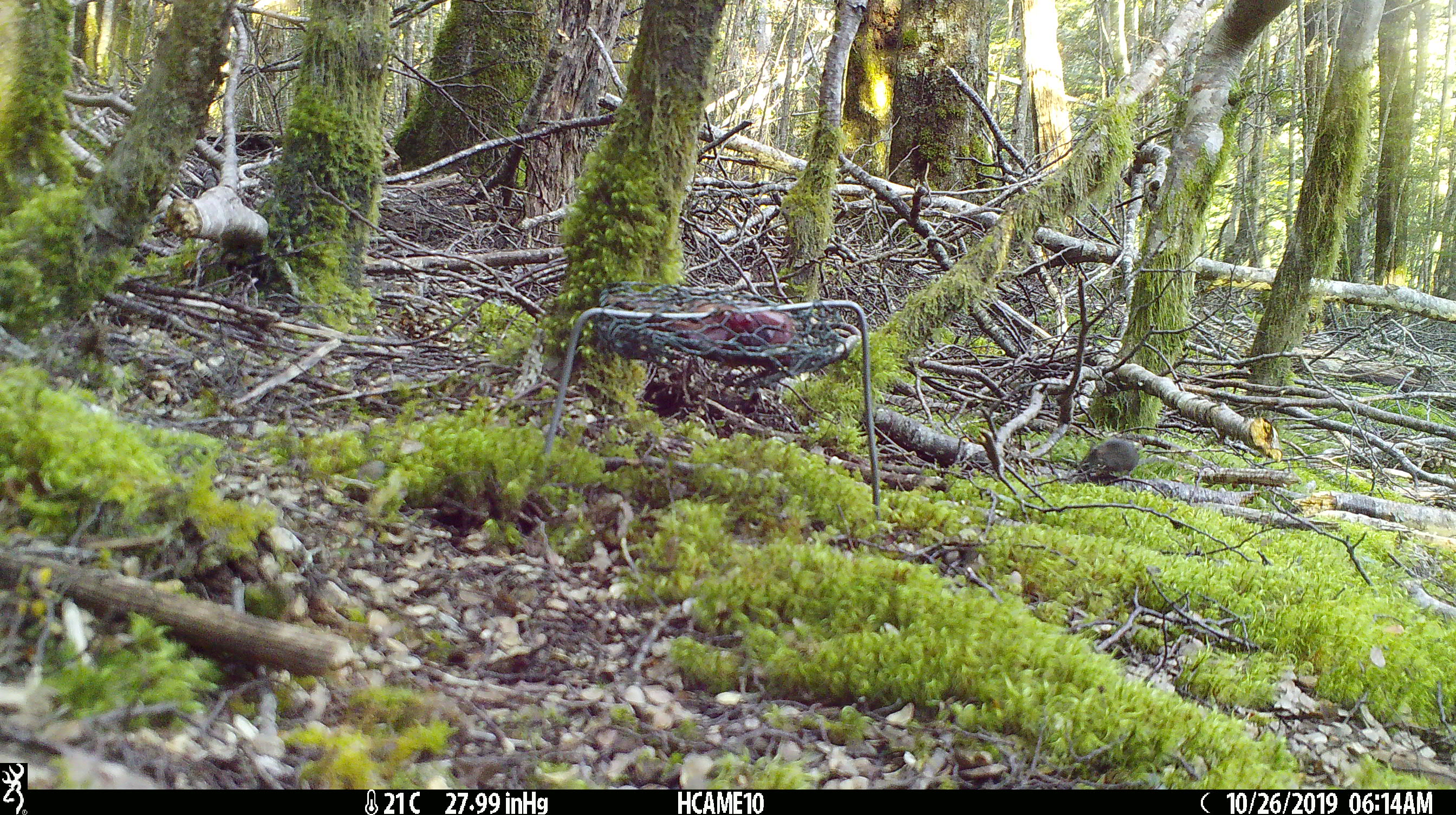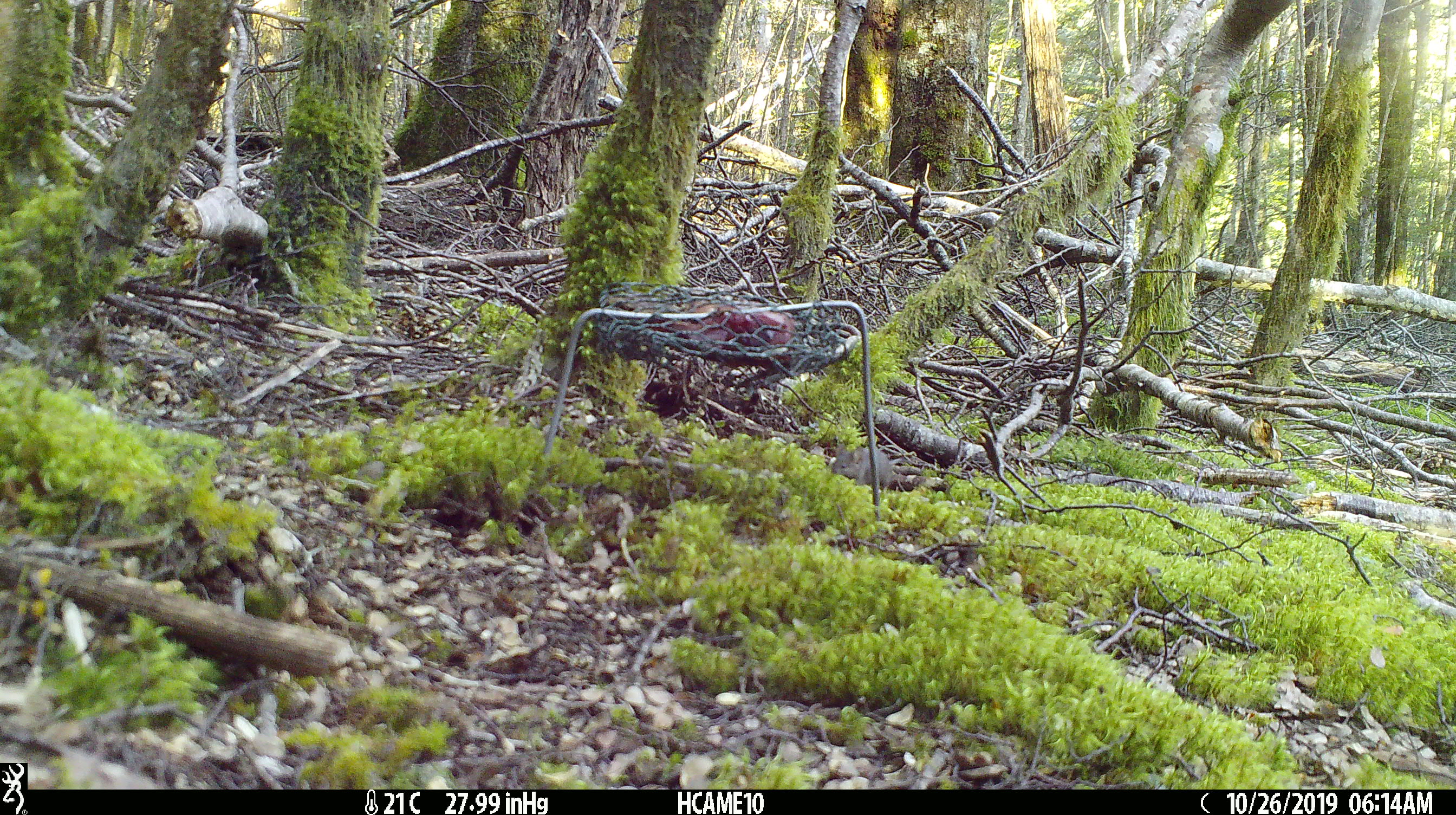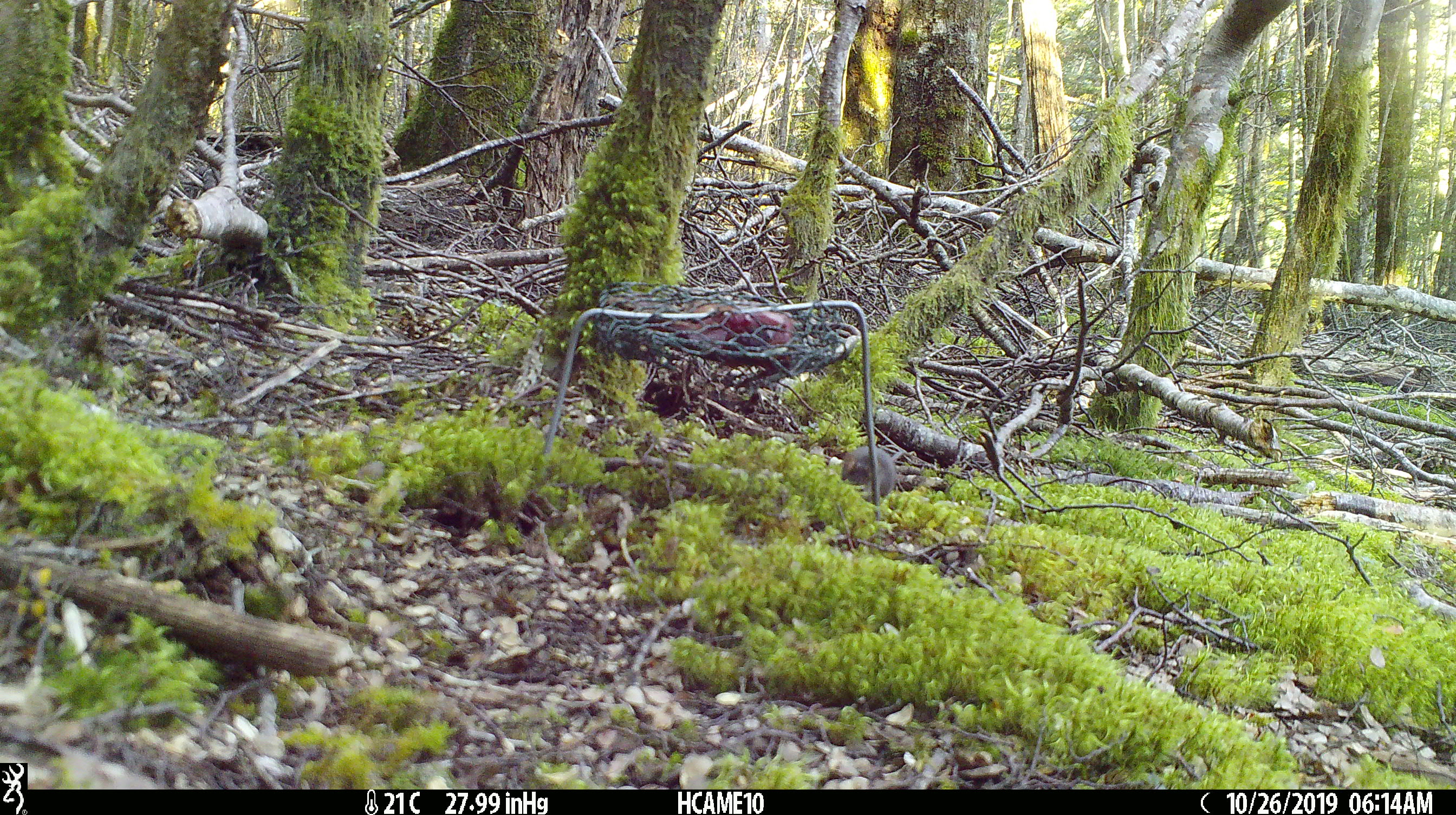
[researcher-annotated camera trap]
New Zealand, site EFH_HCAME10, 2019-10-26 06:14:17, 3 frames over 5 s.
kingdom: Animalia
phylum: Chordata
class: Mammalia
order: Rodentia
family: Muridae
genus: Mus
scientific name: Mus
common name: mouse